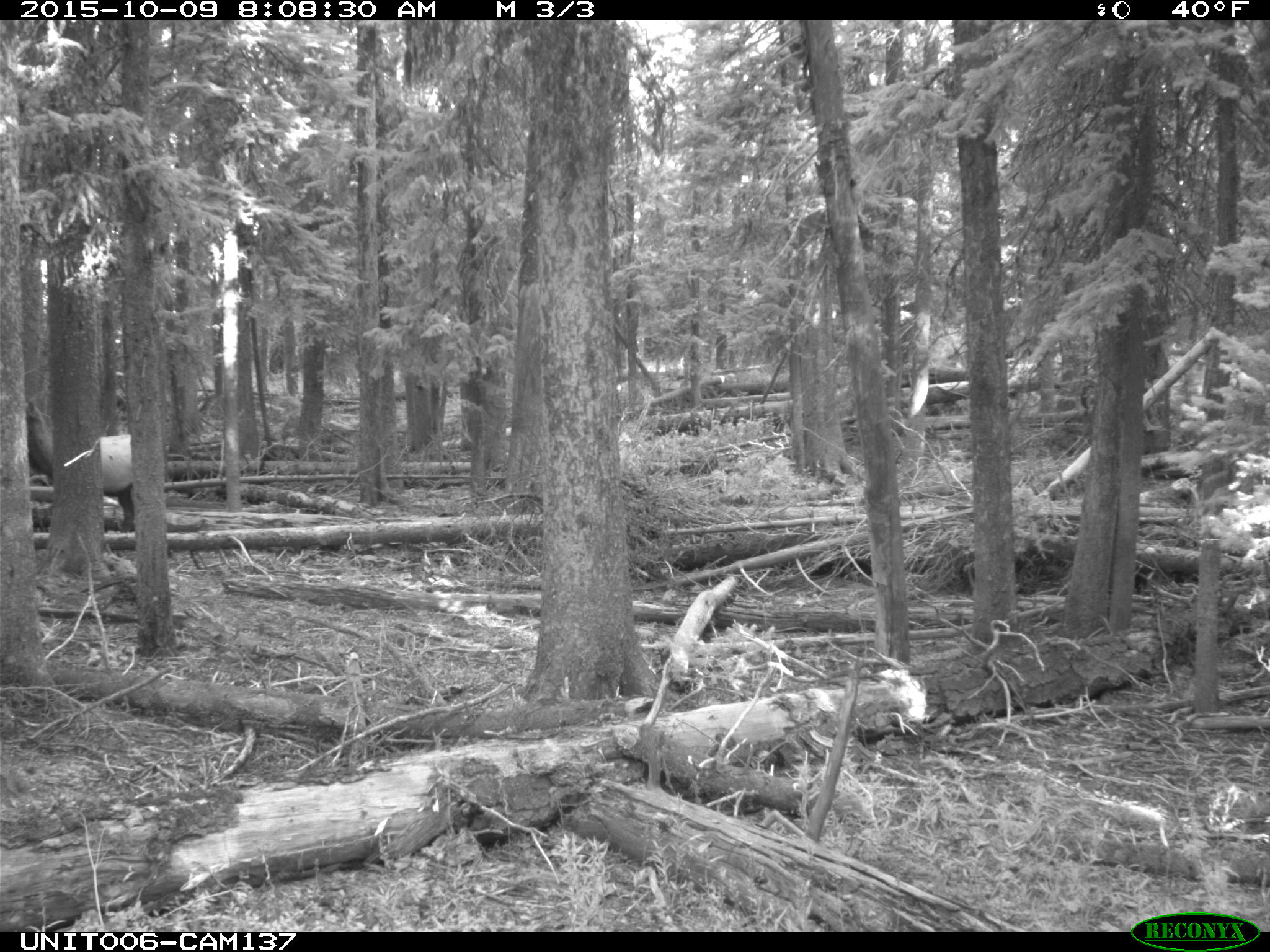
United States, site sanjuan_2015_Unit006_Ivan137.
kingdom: Animalia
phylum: Chordata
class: Mammalia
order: Artiodactyla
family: Cervidae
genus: Cervus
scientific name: Cervus elaphus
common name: red deer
Cervus elaphus (red deer).